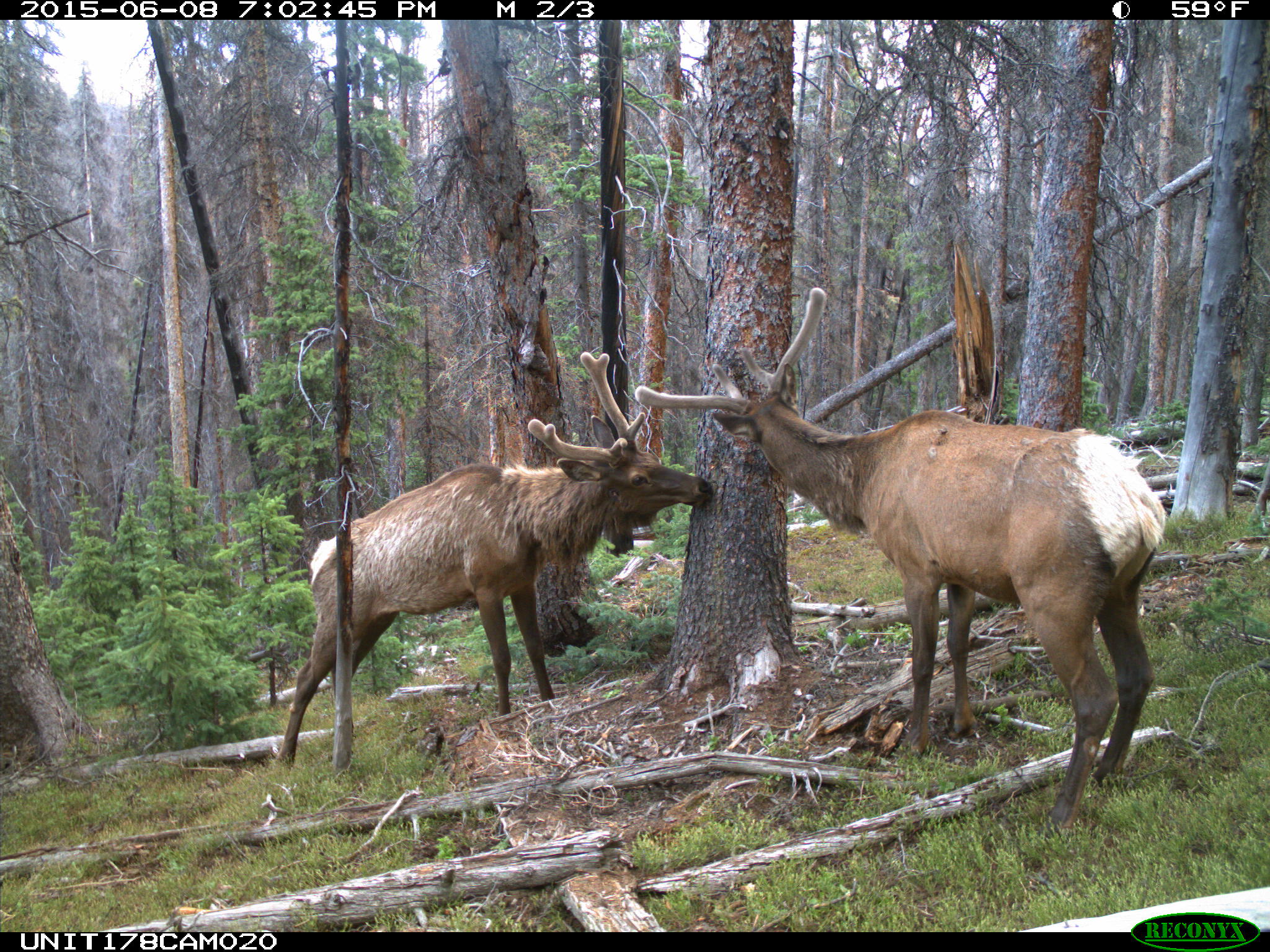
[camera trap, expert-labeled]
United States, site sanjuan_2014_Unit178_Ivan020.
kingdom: Animalia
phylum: Chordata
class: Mammalia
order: Artiodactyla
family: Cervidae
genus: Cervus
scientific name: Cervus elaphus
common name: red deer